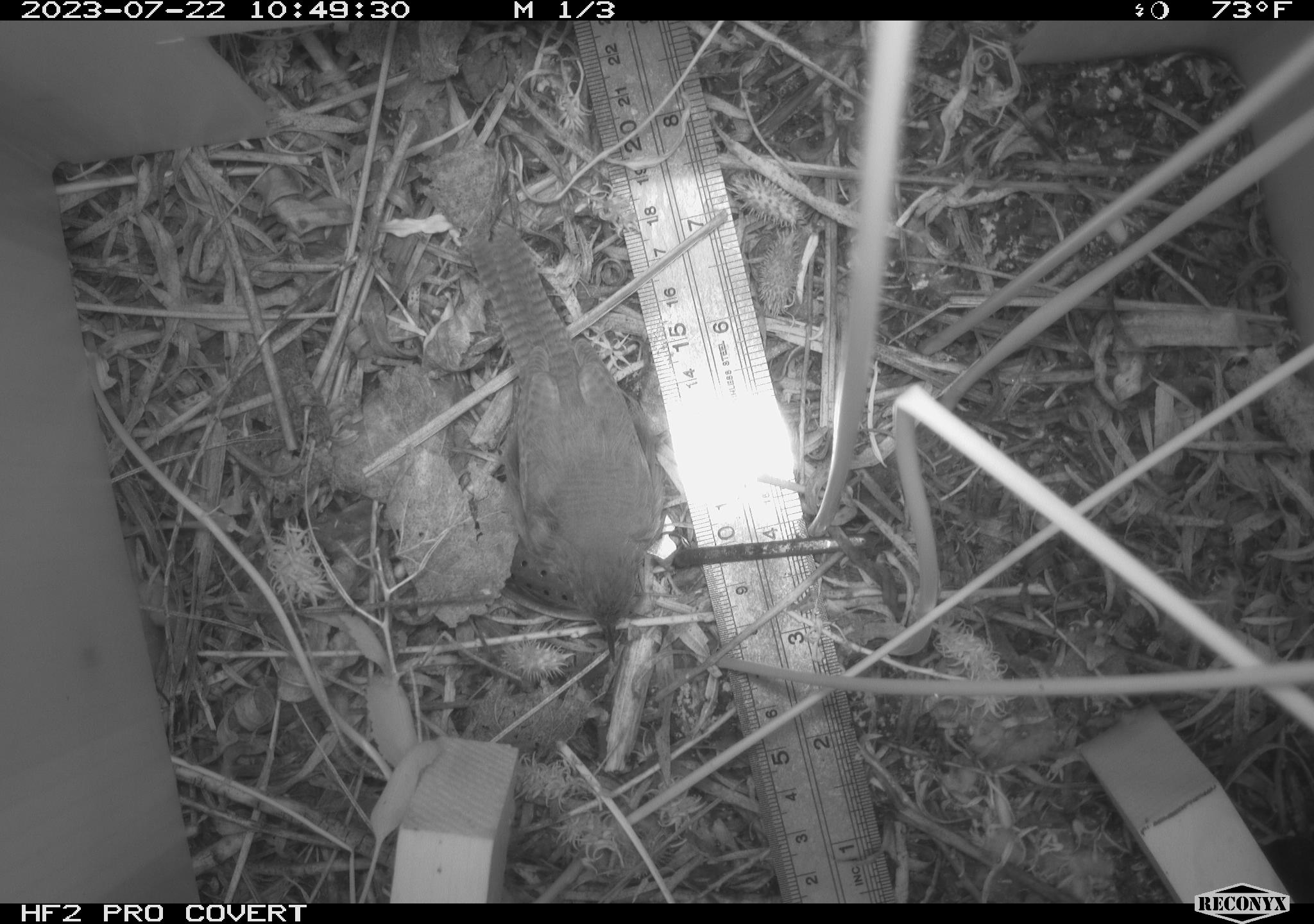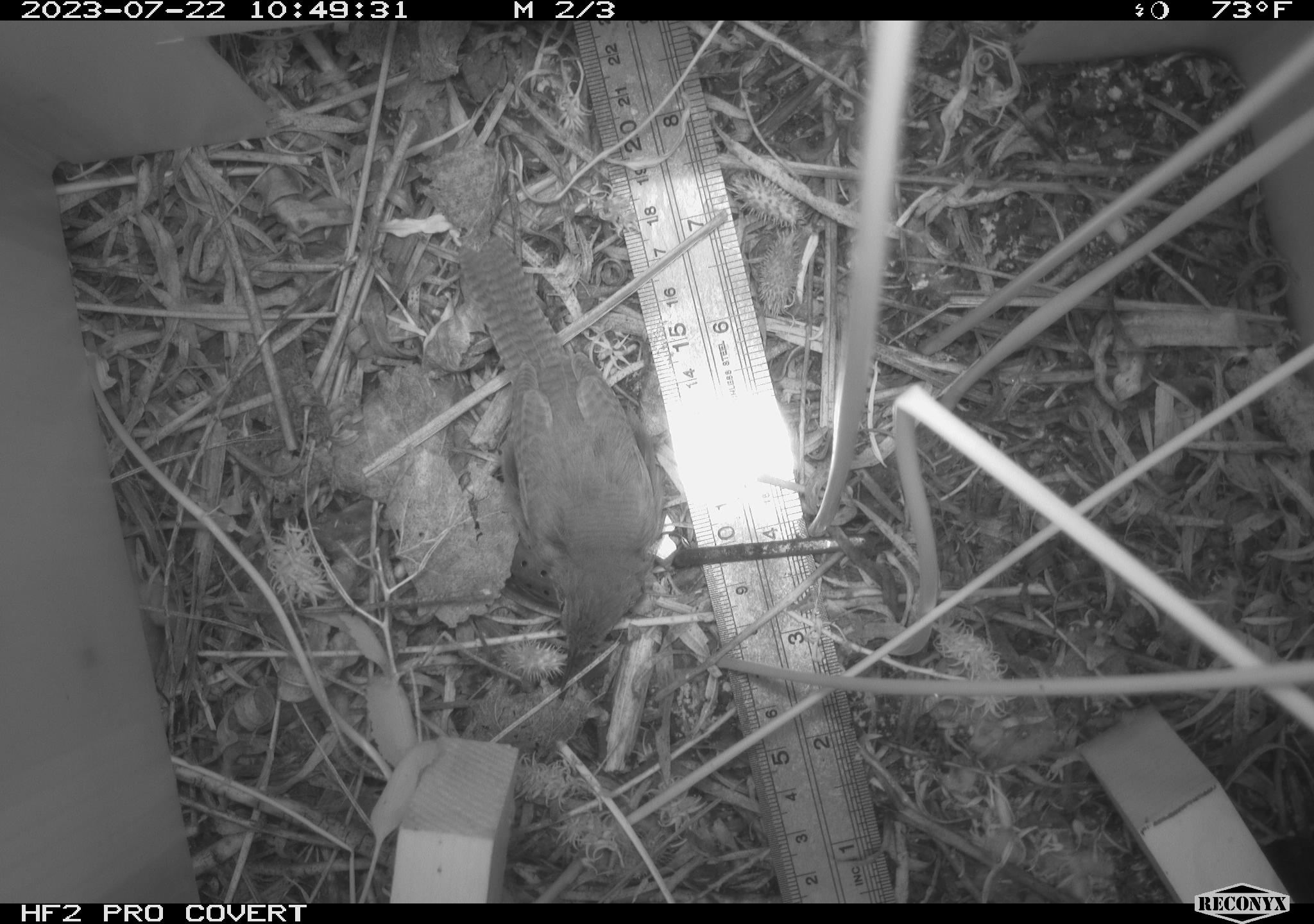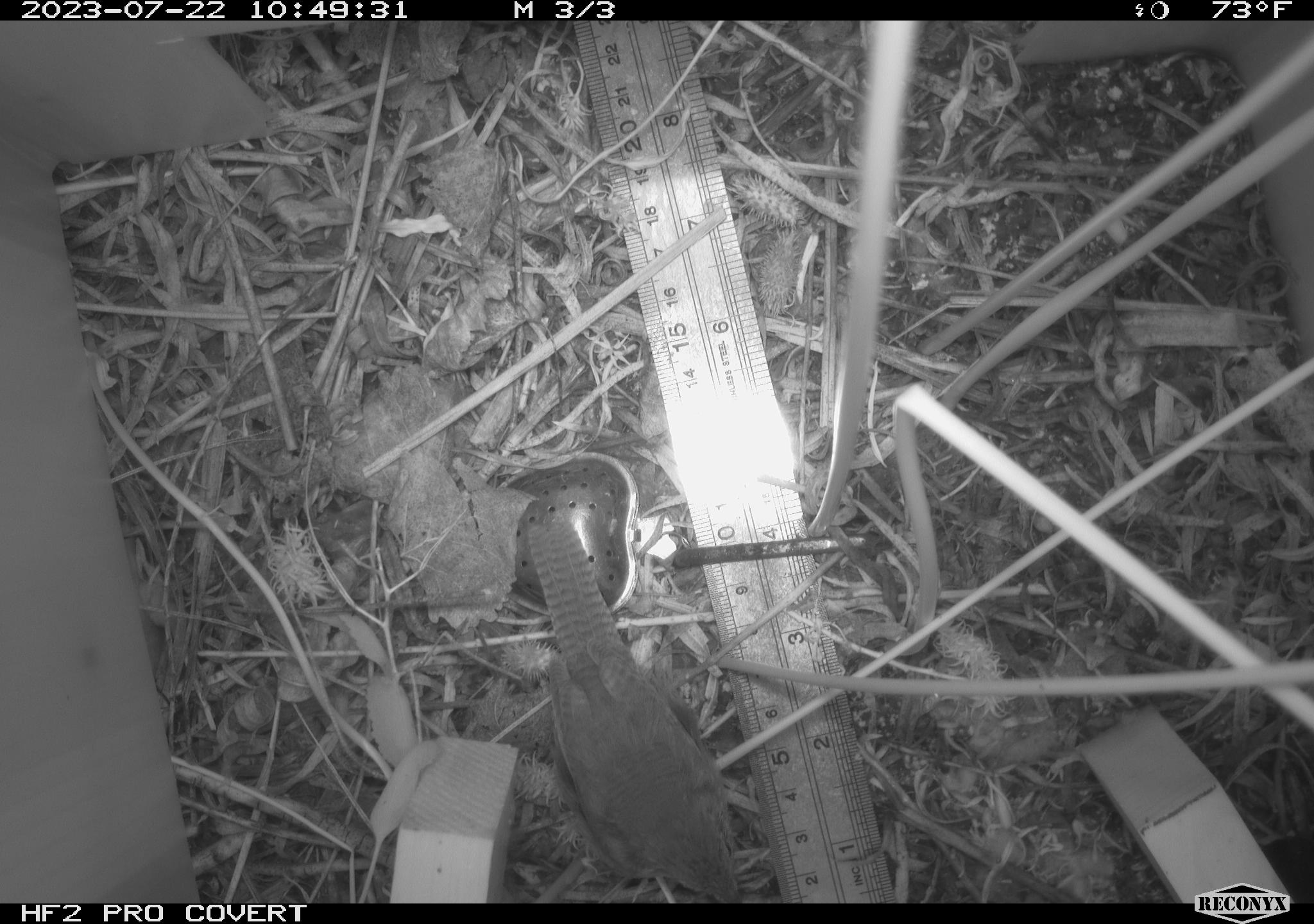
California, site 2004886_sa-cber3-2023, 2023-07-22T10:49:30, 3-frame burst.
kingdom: Animalia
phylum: Chordata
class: Aves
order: Passeriformes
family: Troglodytidae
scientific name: Troglodytidae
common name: wren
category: troglodytidae family